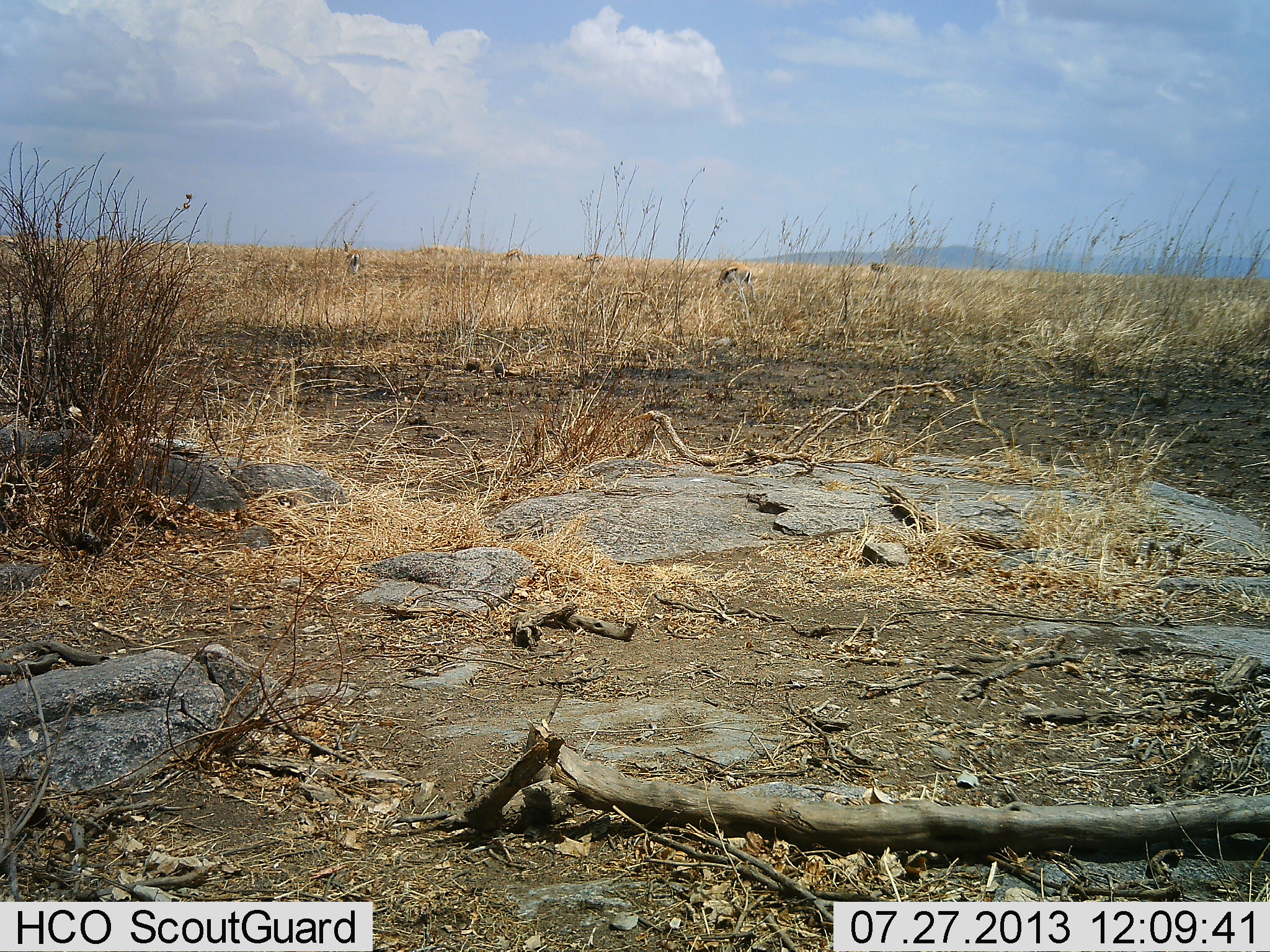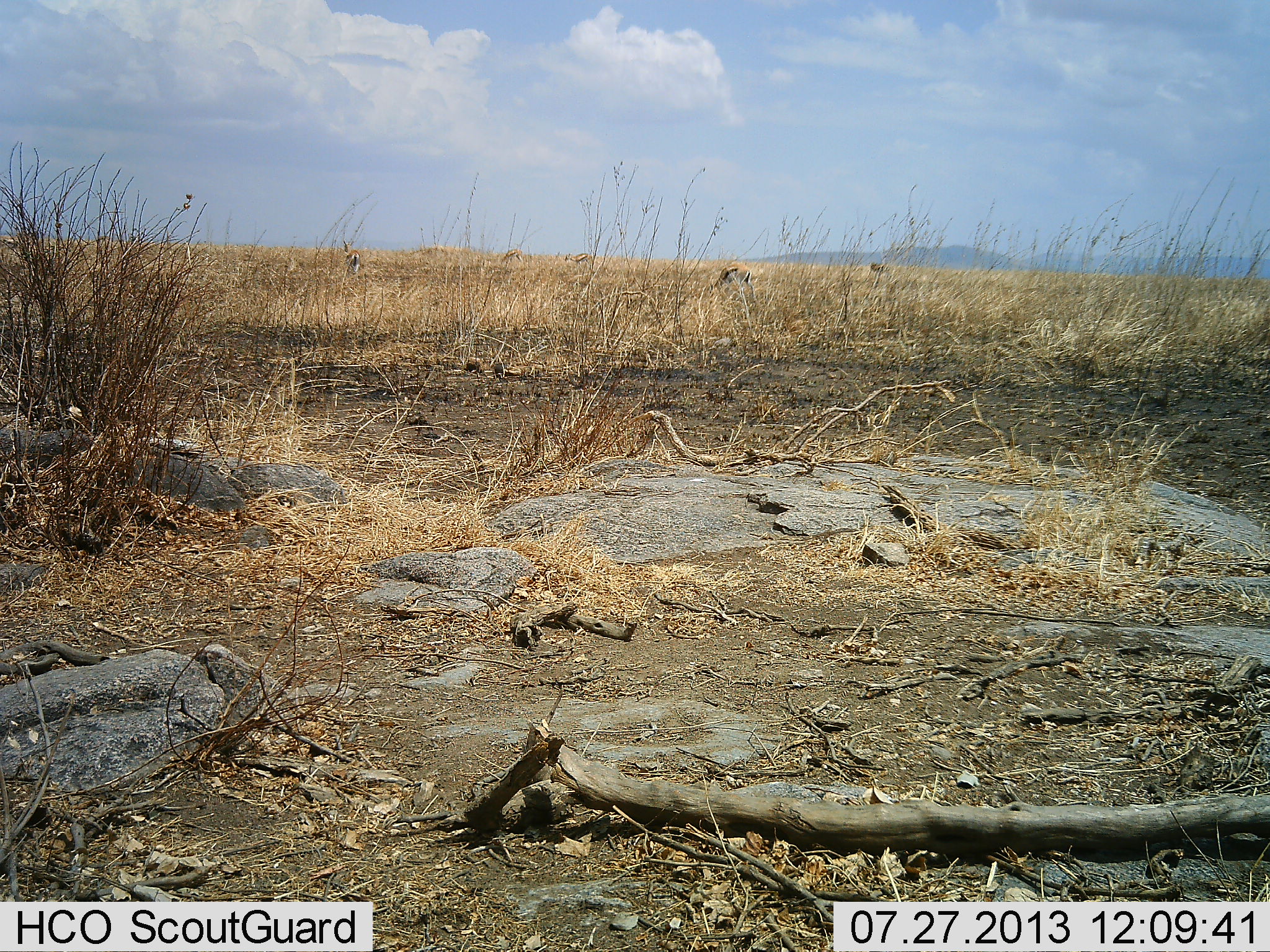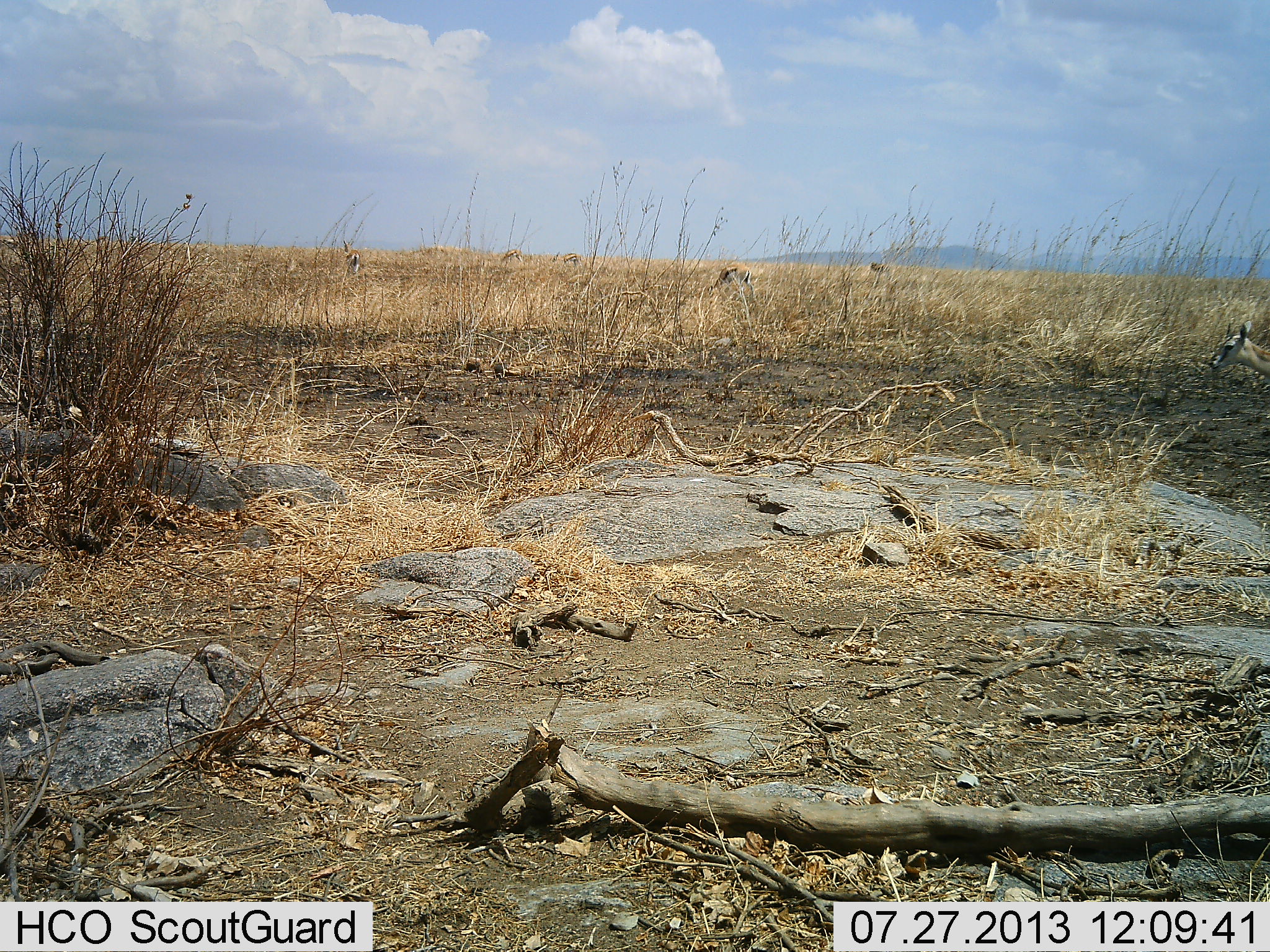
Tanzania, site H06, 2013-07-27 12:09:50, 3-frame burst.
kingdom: Animalia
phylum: Chordata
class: Mammalia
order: Artiodactyla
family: Bovidae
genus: Eudorcas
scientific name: Eudorcas thomsonii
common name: thomson's gazelle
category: gazellethomsons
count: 4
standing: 39%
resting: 0%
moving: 91%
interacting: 0%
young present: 4%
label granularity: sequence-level